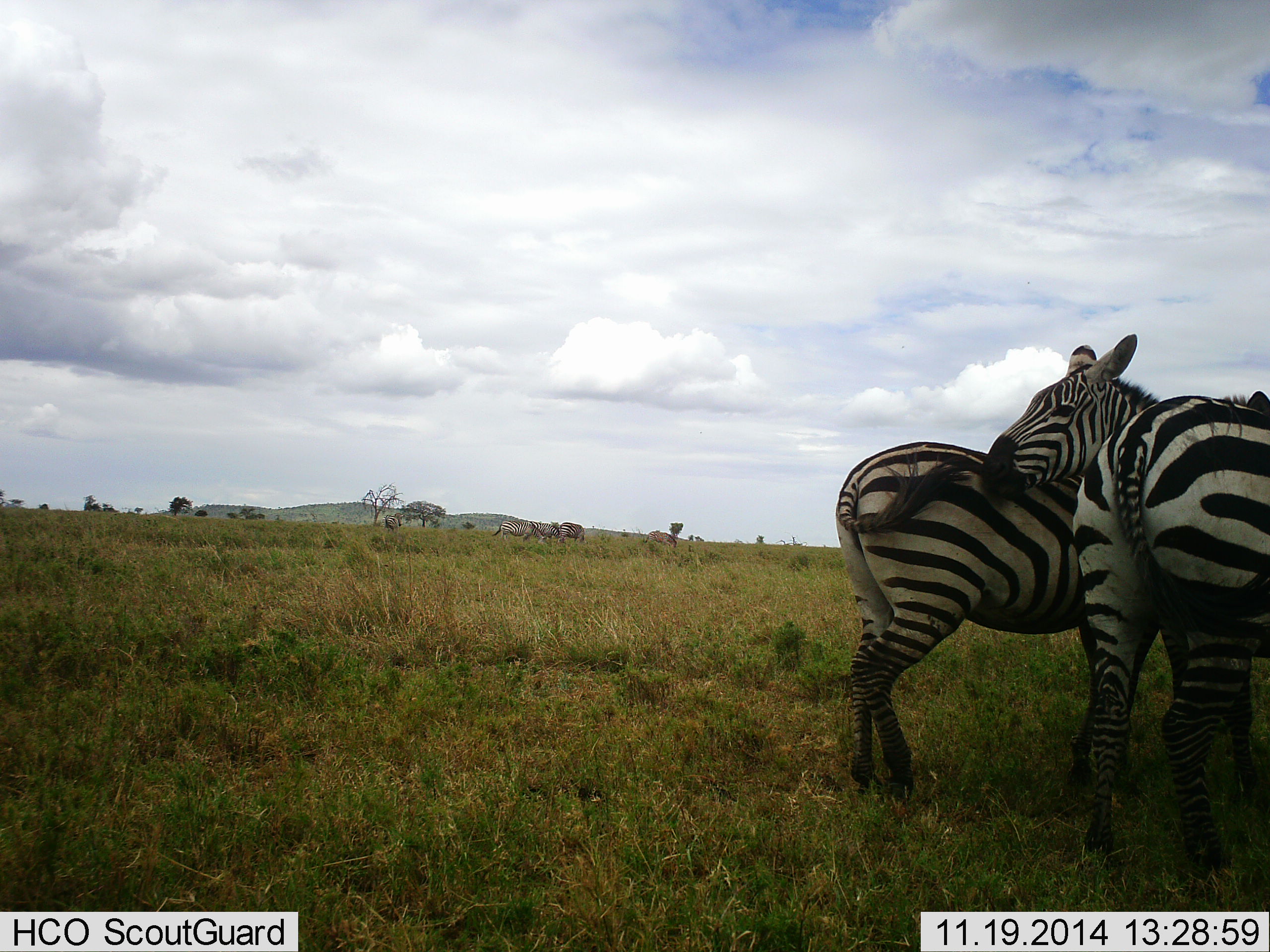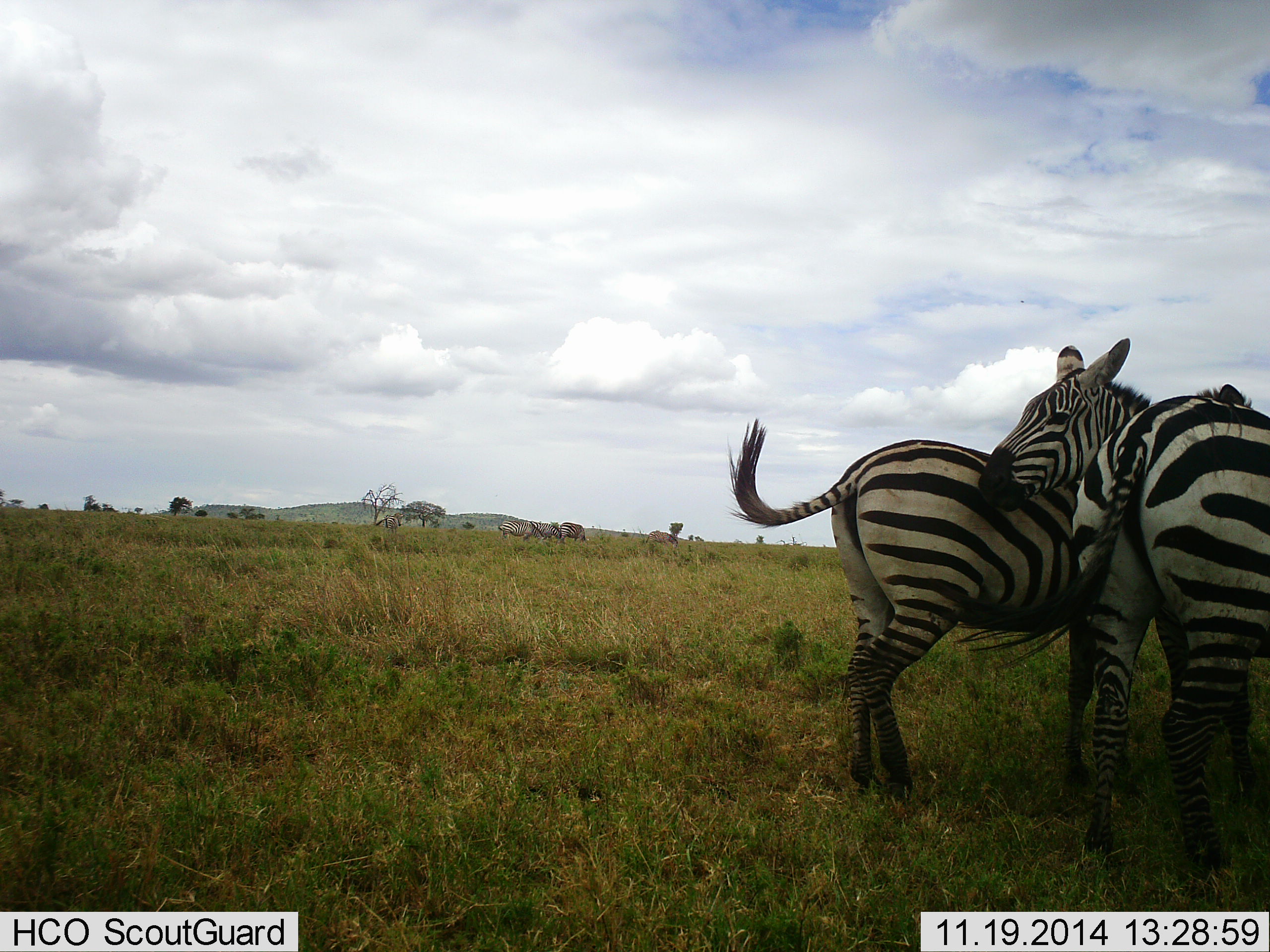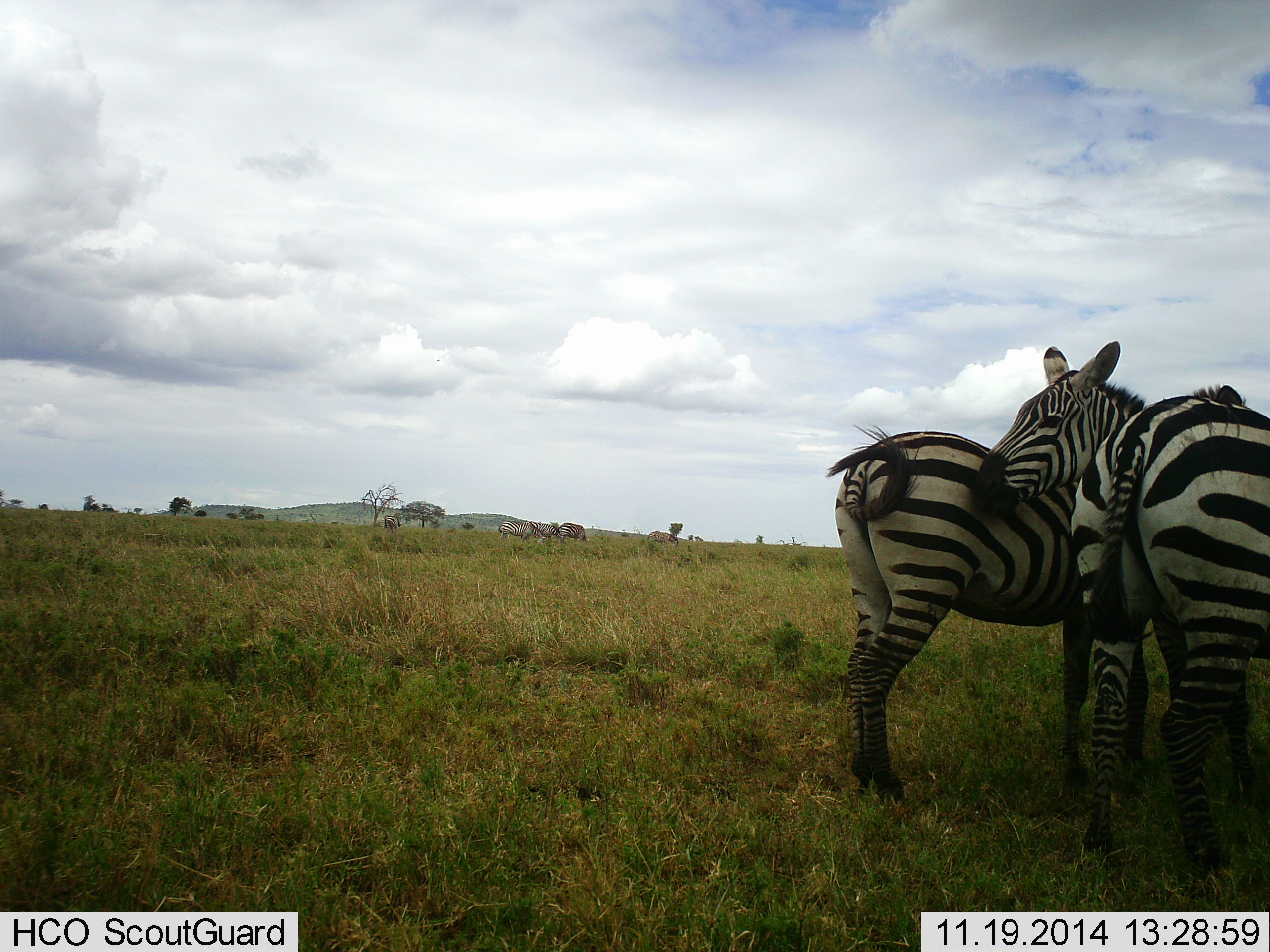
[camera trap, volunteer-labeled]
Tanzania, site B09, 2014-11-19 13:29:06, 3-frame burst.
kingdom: Animalia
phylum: Chordata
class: Mammalia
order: Perissodactyla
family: Equidae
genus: Equus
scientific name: Equus quagga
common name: plains zebra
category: zebra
Zebra (plains zebra) (Equus quagga), count 5. Behavior (volunteer vote fractions): standing 60%, resting 10%, moving 0%, interacting 40%. Young present (vote fraction): 0%. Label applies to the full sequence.